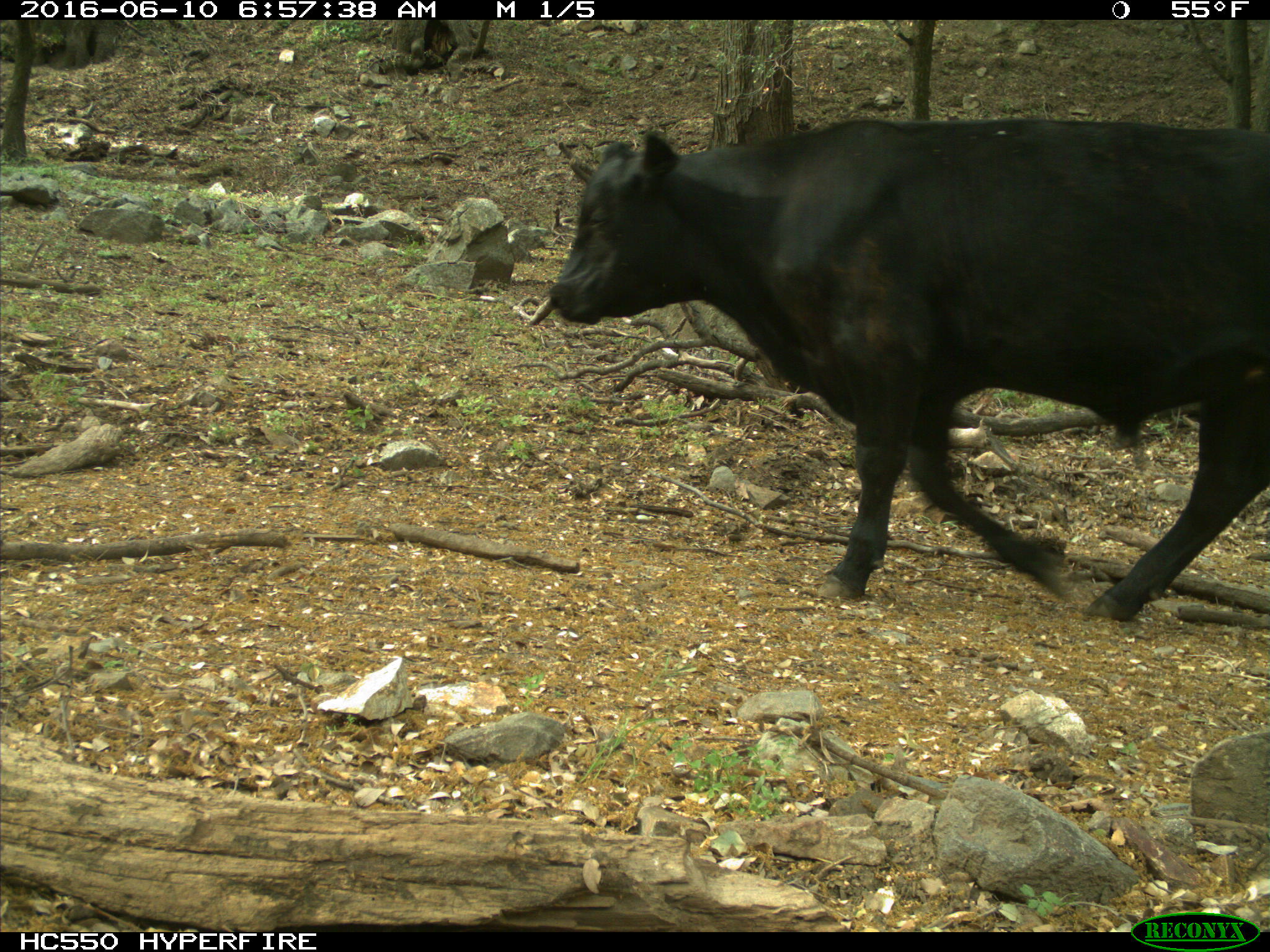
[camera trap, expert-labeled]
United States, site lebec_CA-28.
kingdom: Animalia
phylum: Chordata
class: Mammalia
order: Artiodactyla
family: Bovidae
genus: Bos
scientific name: Bos taurus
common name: domestic cow